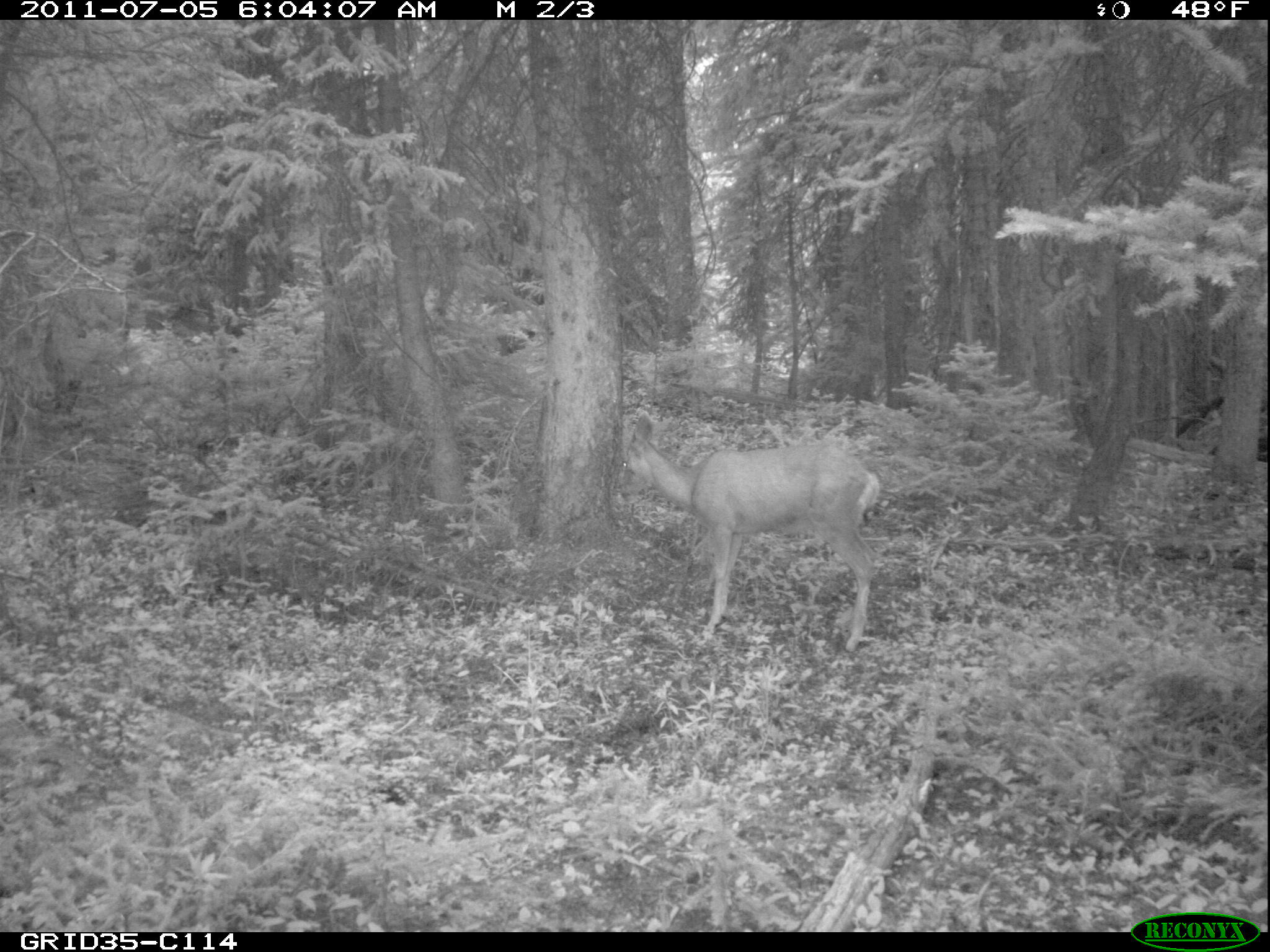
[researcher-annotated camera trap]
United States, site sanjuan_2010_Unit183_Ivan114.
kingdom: Animalia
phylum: Chordata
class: Mammalia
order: Artiodactyla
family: Cervidae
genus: Odocoileus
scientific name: Odocoileus hemionus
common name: mule deer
Odocoileus hemionus (mule deer).